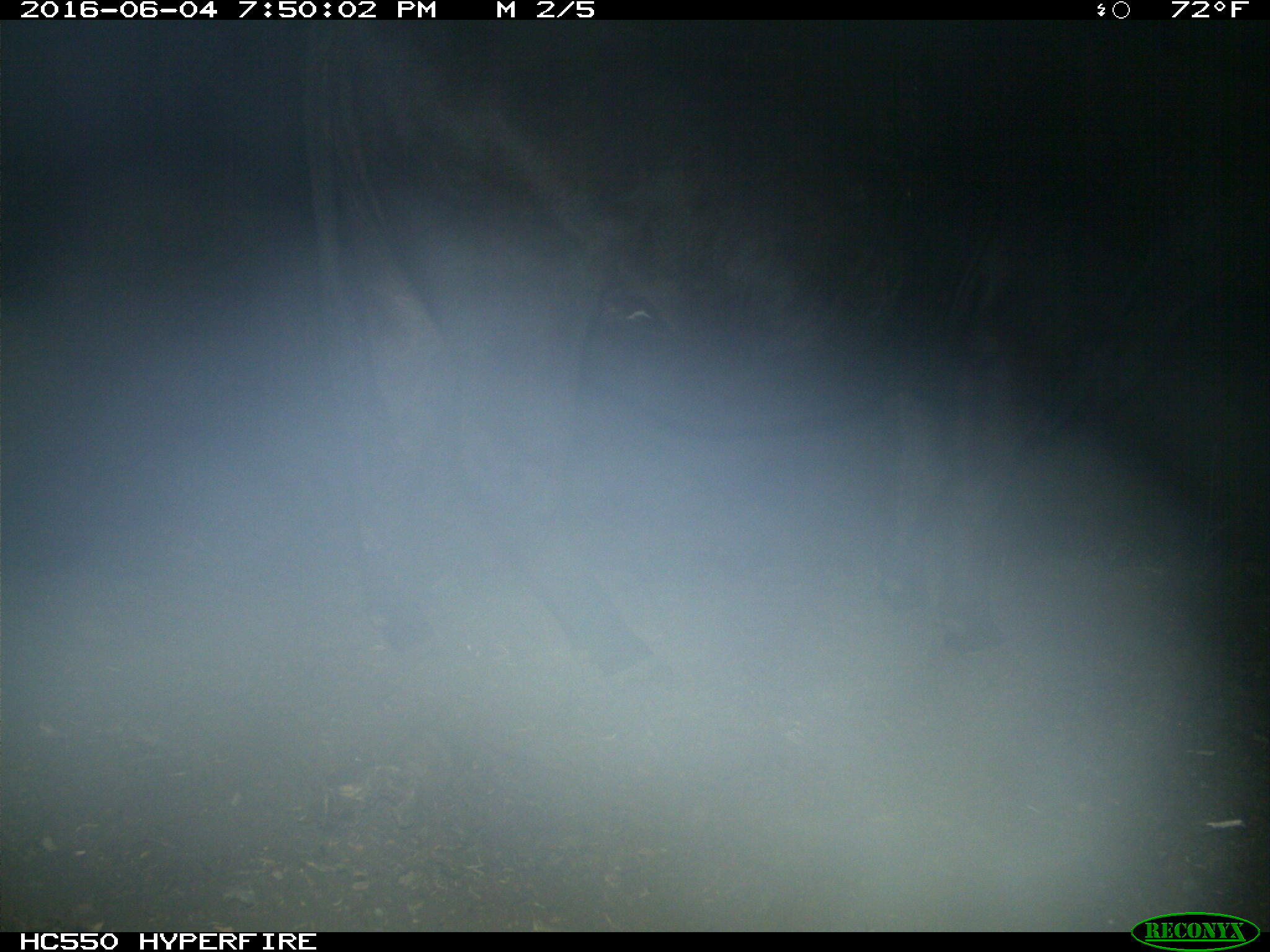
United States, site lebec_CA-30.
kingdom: Animalia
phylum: Chordata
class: Mammalia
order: Artiodactyla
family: Bovidae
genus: Bos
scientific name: Bos taurus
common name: domestic cow